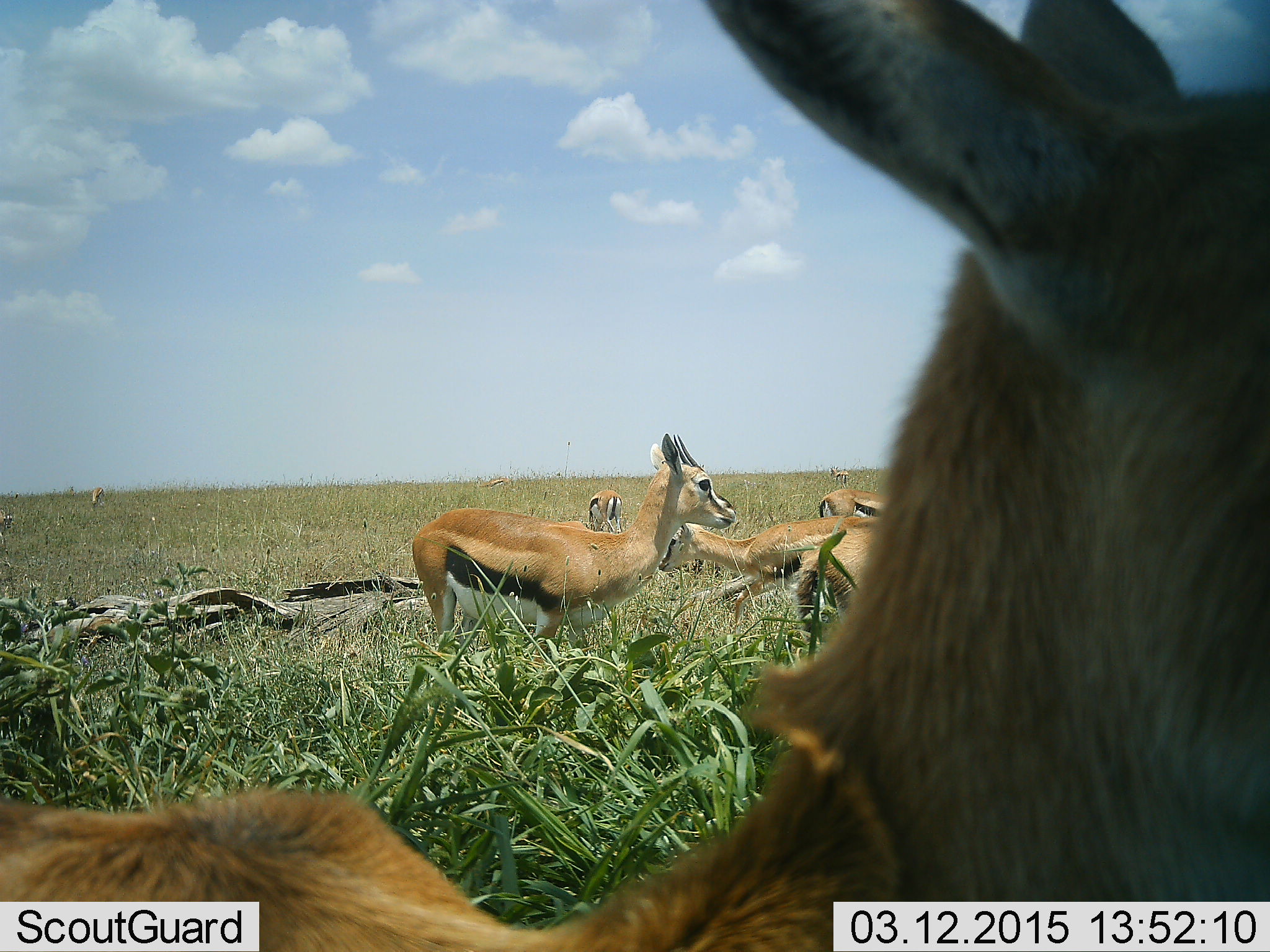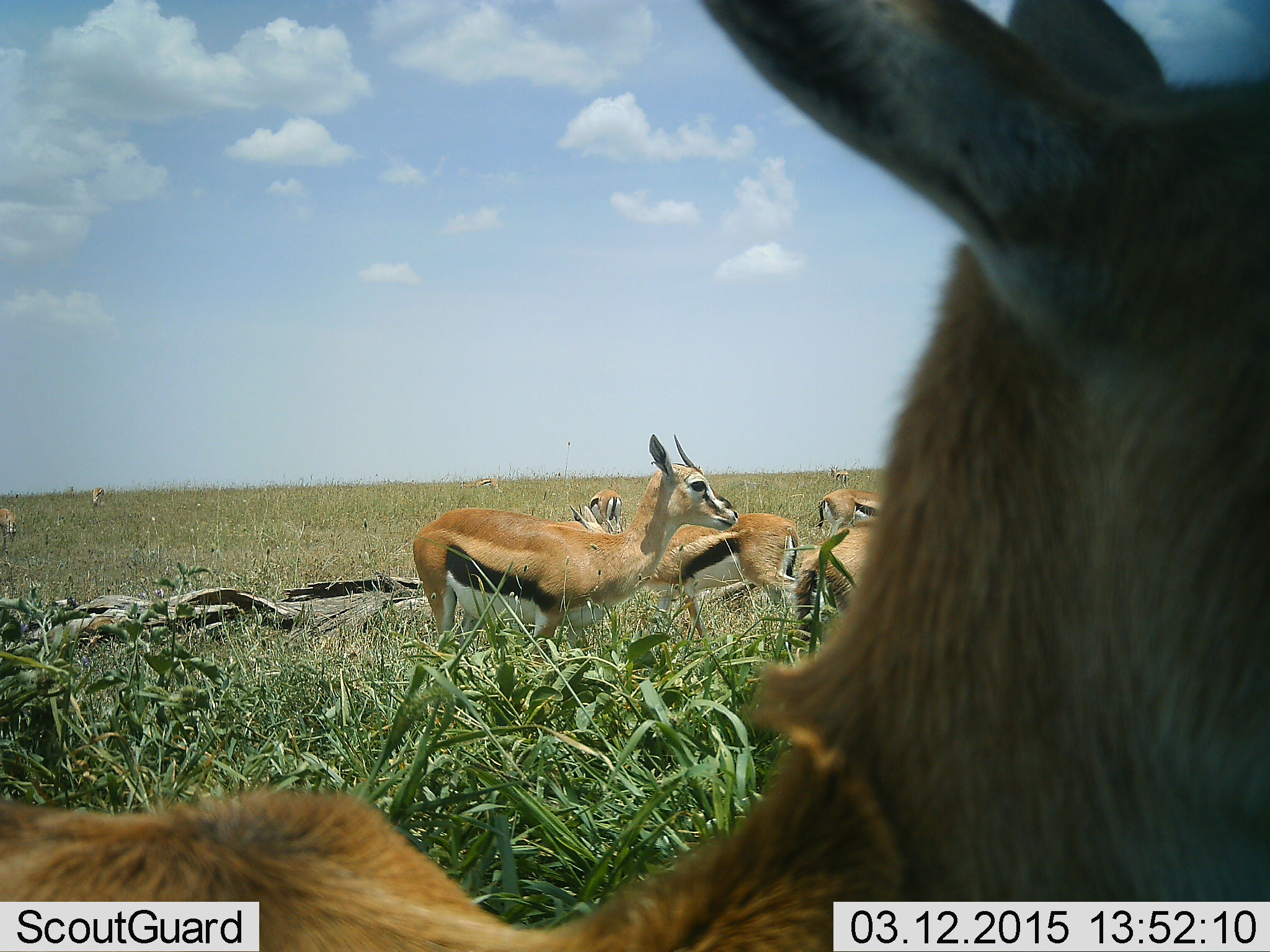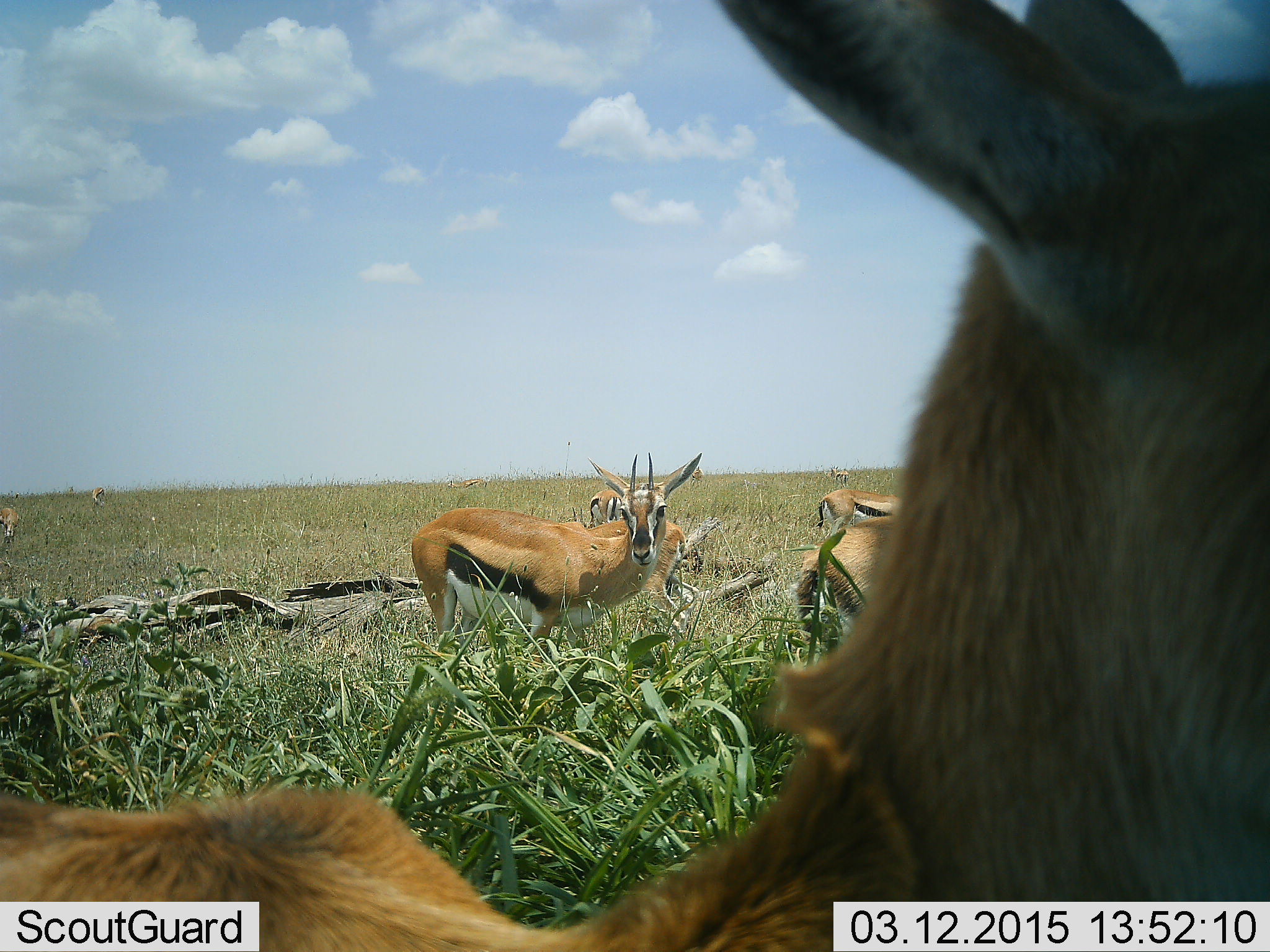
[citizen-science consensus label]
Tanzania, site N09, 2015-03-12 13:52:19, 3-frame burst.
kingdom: Animalia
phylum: Chordata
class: Mammalia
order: Artiodactyla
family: Bovidae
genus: Eudorcas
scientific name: Eudorcas thomsonii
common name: thomson's gazelle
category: gazellethomsons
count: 7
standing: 100%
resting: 10%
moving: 30%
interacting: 0%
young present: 10%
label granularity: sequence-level